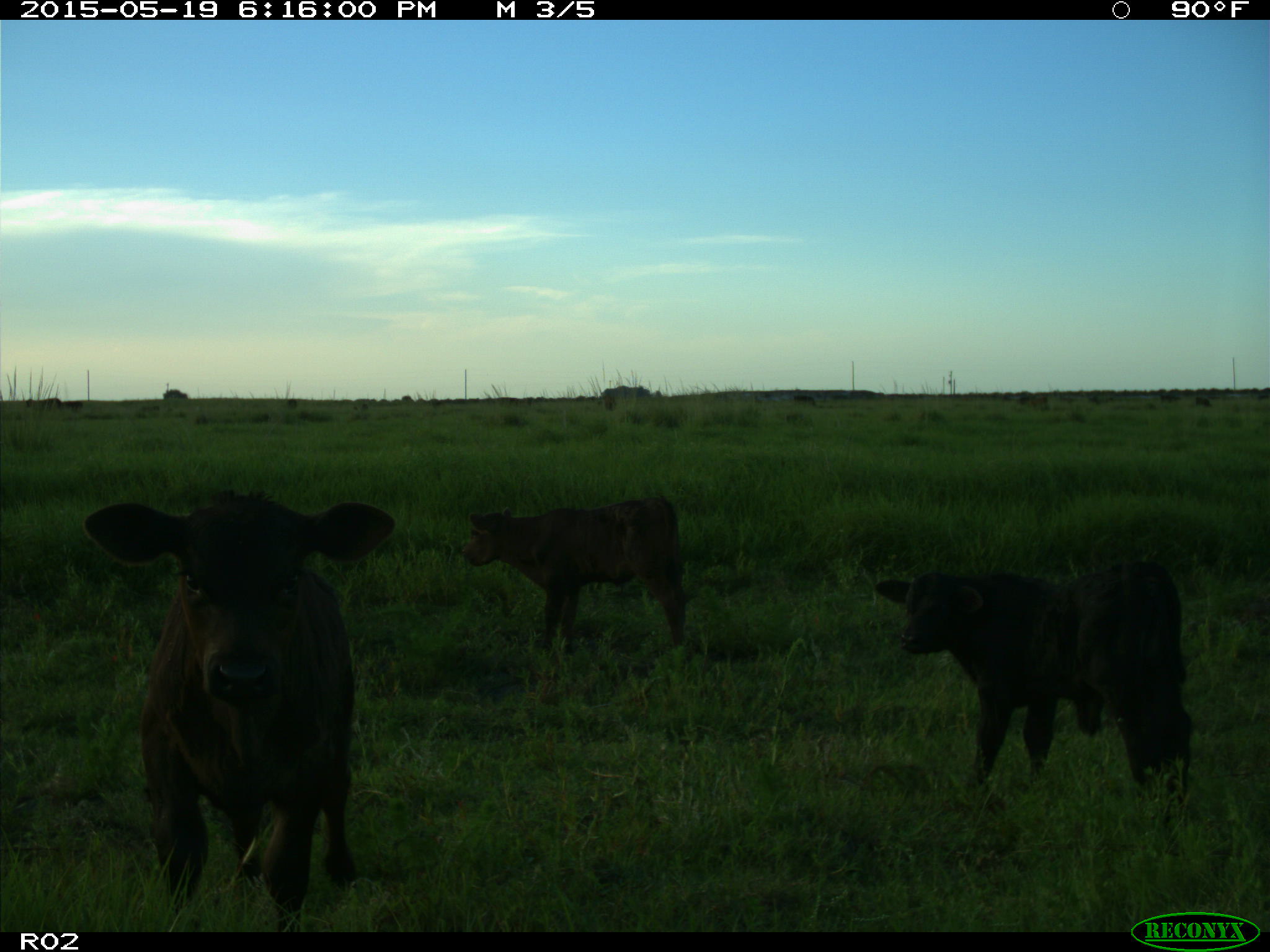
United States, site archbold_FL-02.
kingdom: Animalia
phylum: Chordata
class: Mammalia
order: Artiodactyla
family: Bovidae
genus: Bos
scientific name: Bos taurus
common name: domestic cow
Bos taurus (domestic cow).